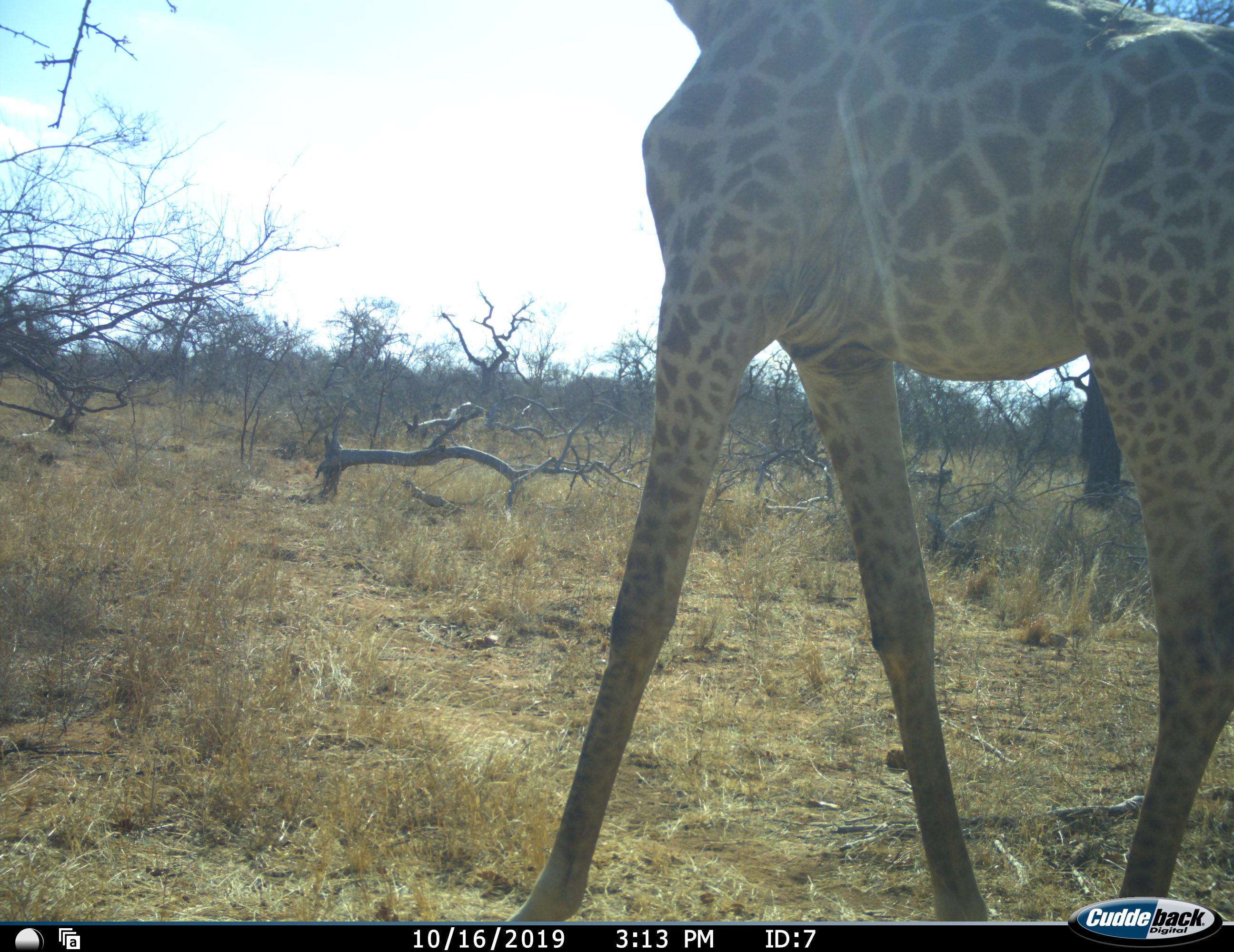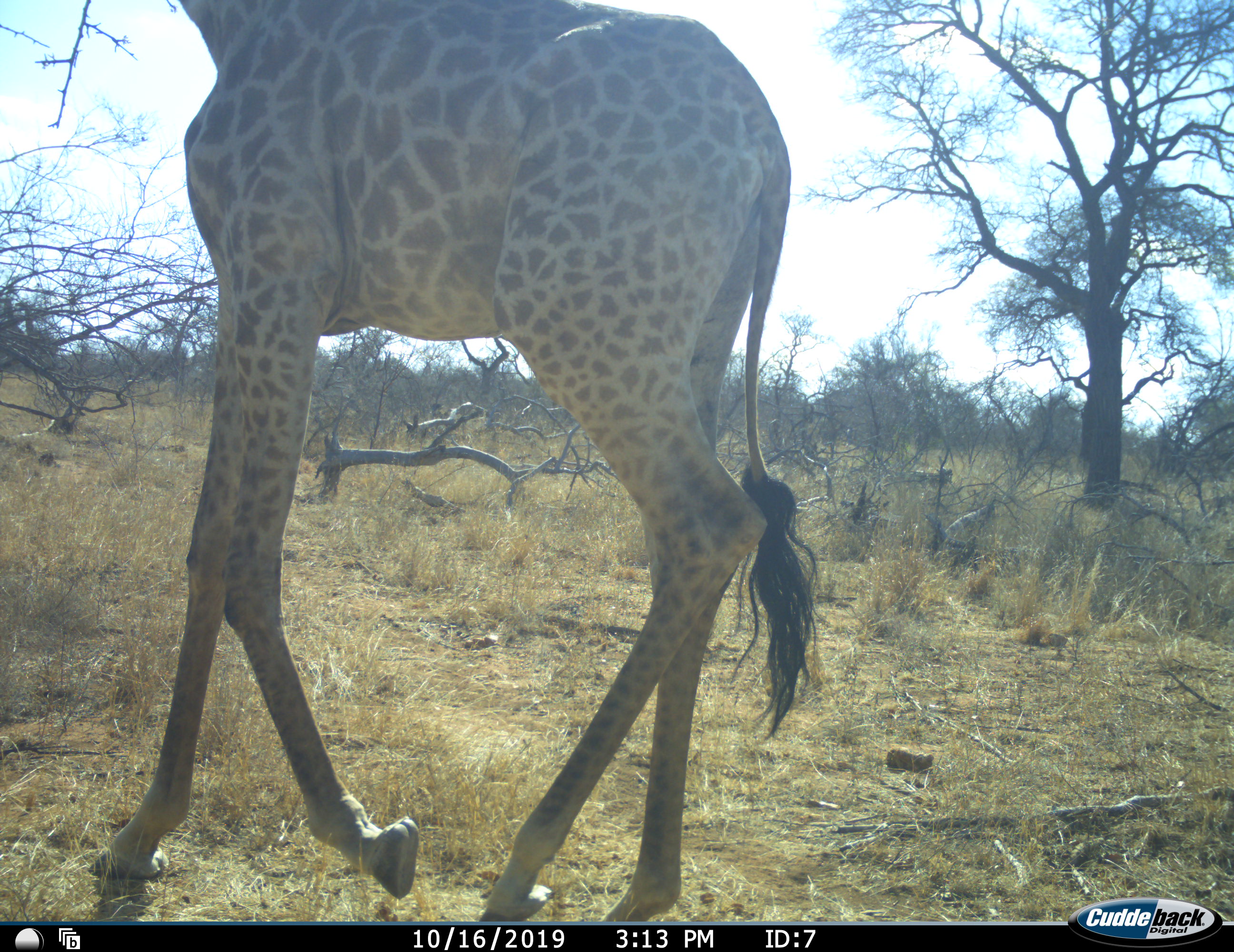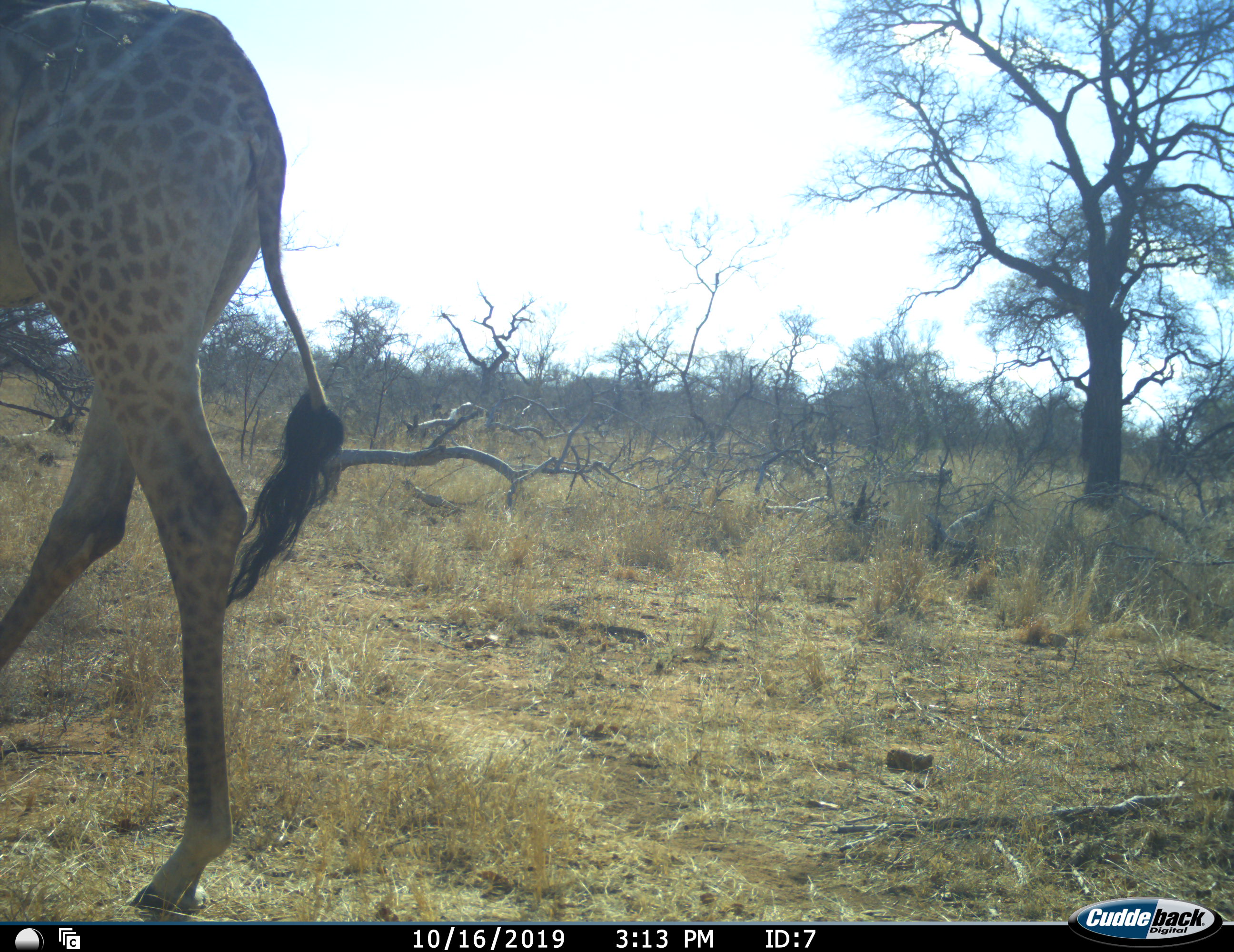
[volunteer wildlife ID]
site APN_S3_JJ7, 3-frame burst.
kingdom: Animalia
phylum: Chordata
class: Mammalia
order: Artiodactyla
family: Giraffidae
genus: Giraffa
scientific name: Giraffa camelopardalis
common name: giraffe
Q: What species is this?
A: Giraffe (Giraffa camelopardalis).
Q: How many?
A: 1.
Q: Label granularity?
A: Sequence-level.